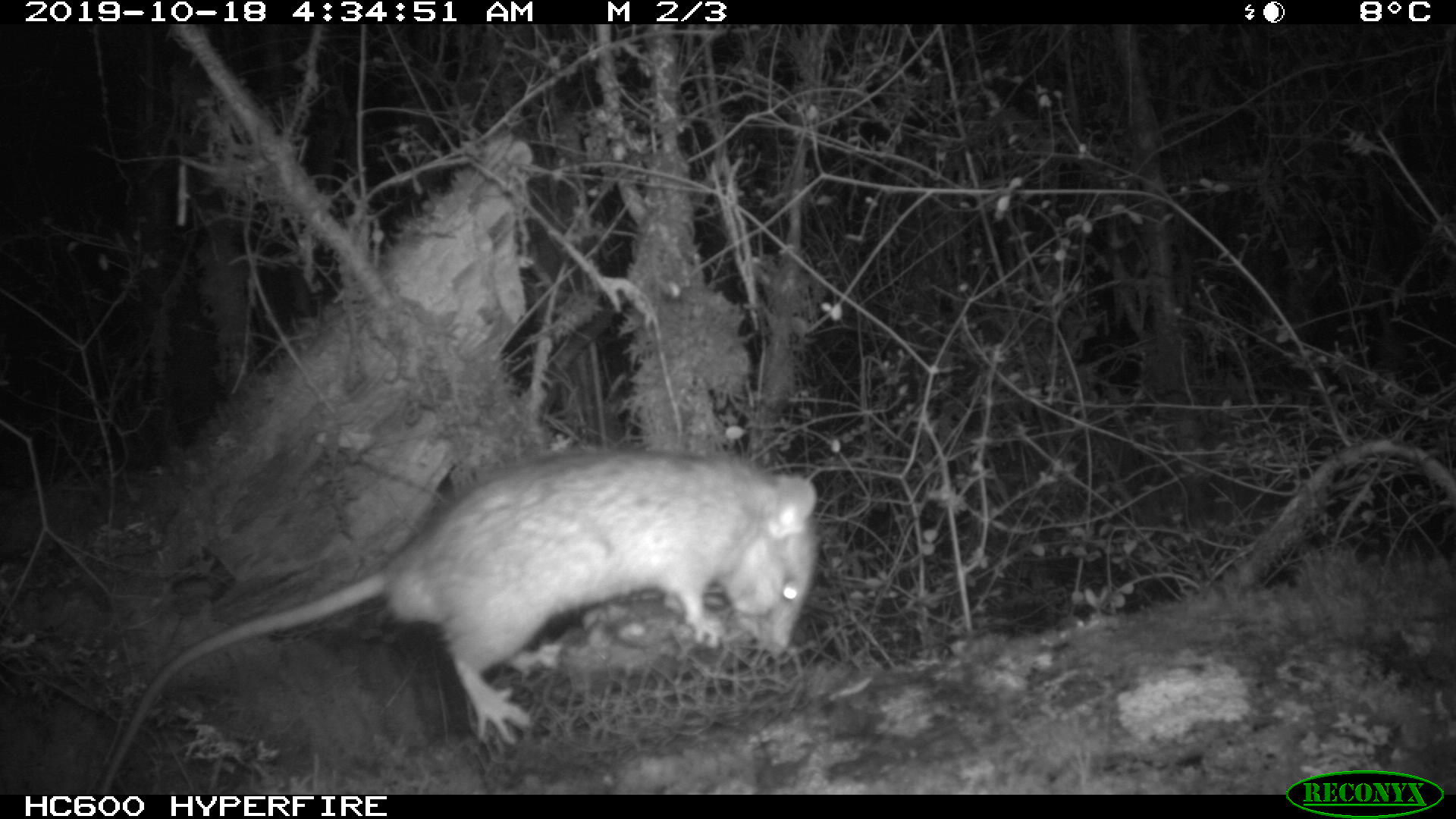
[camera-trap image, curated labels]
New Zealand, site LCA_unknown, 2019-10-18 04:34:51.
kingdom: Animalia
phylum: Chordata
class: Mammalia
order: Rodentia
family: Muridae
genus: Rattus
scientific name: Rattus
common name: rat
Rat (Rattus).